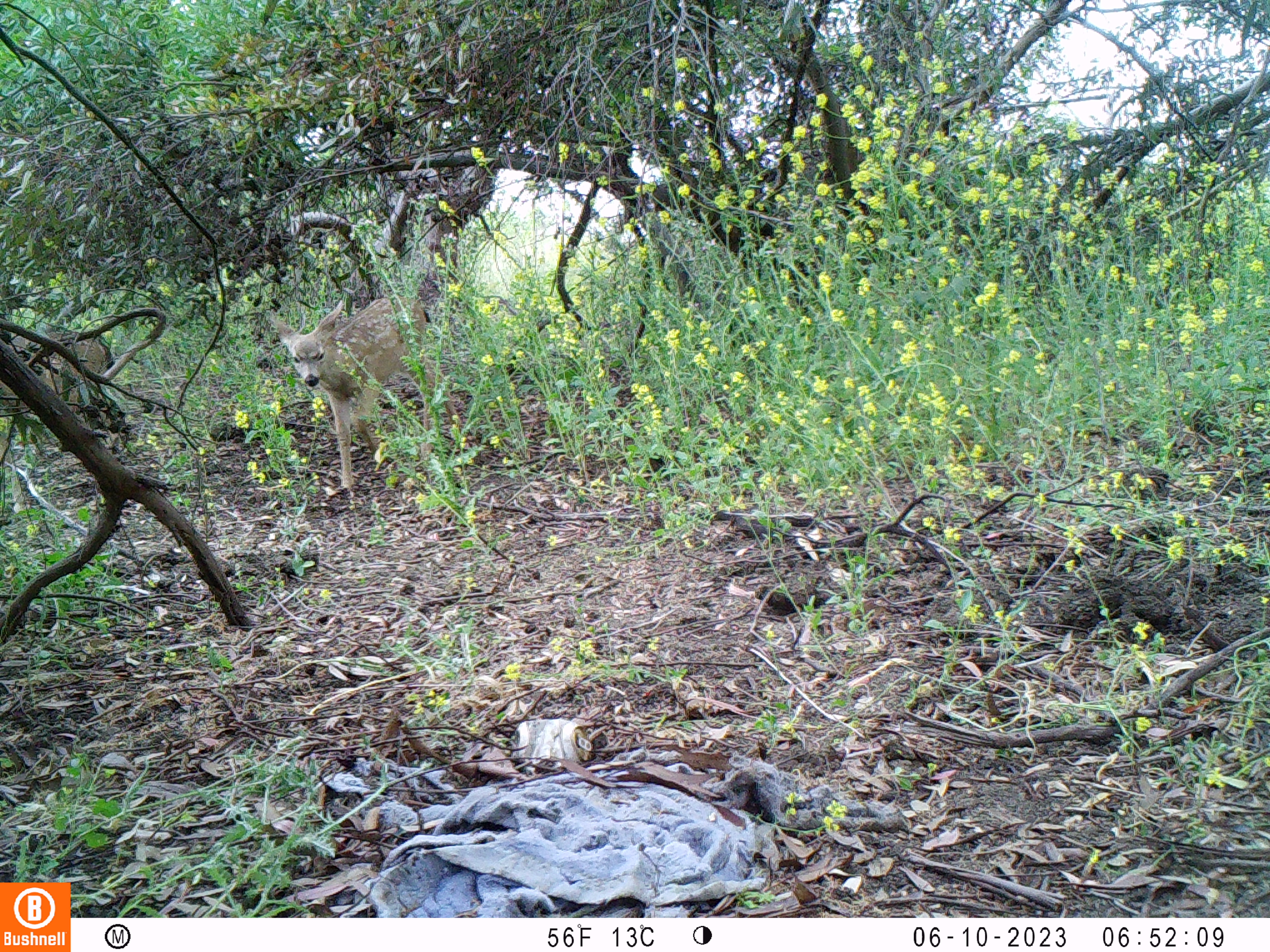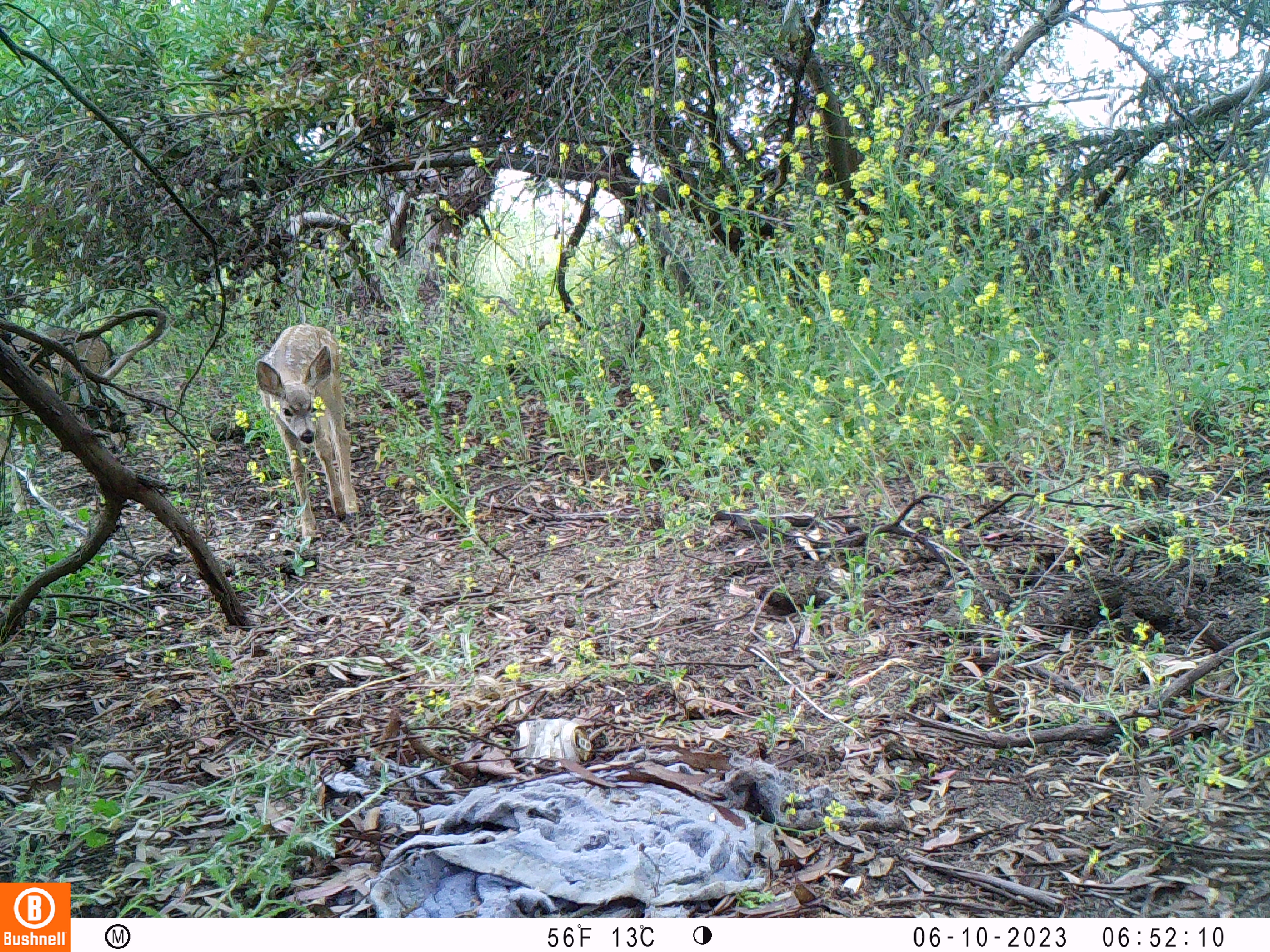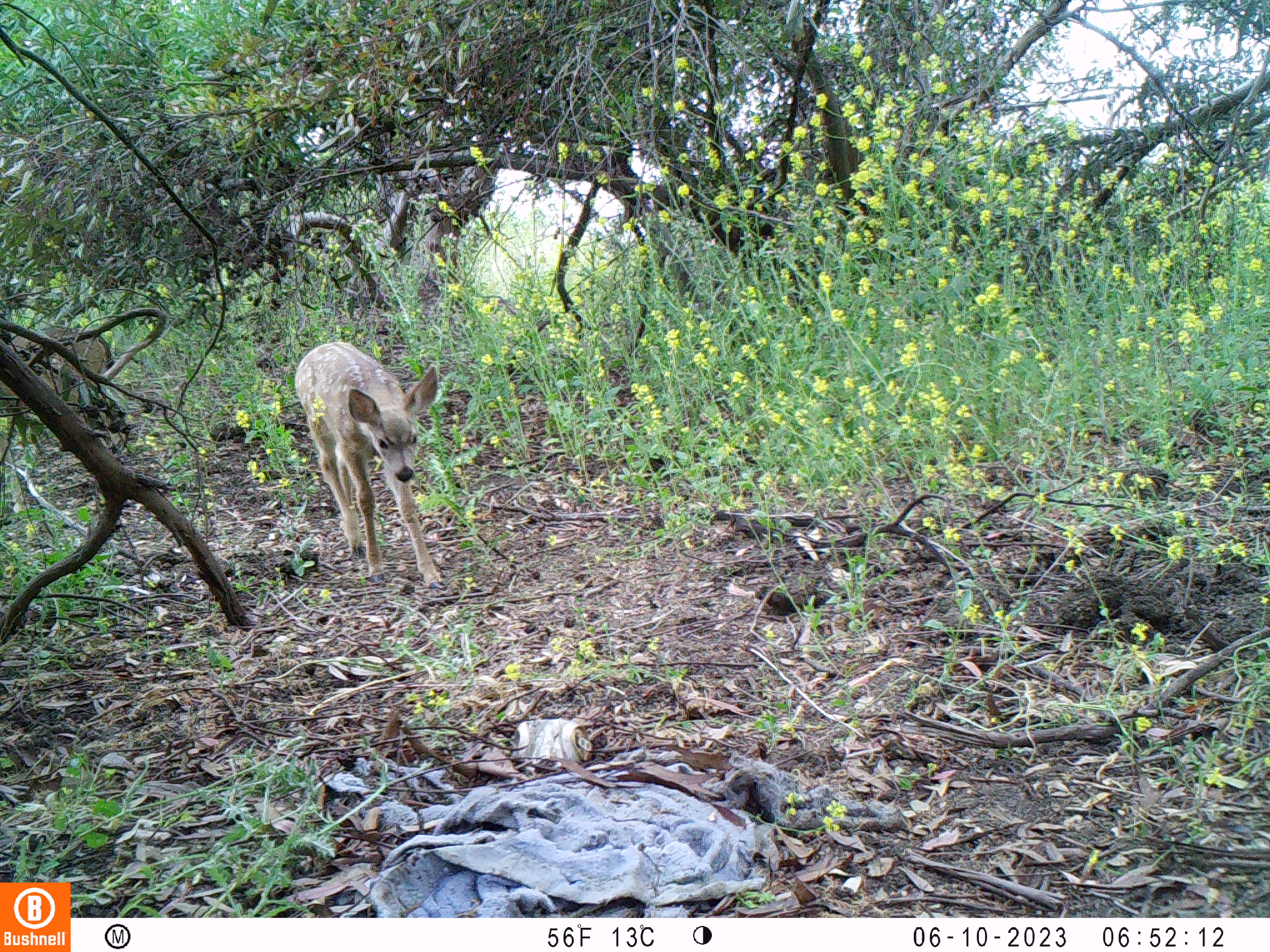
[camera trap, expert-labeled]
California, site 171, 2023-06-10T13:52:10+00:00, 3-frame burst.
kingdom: Animalia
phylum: Chordata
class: Mammalia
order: Artiodactyla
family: Cervidae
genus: Odocoileus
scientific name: Odocoileus hemionus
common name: mule deer